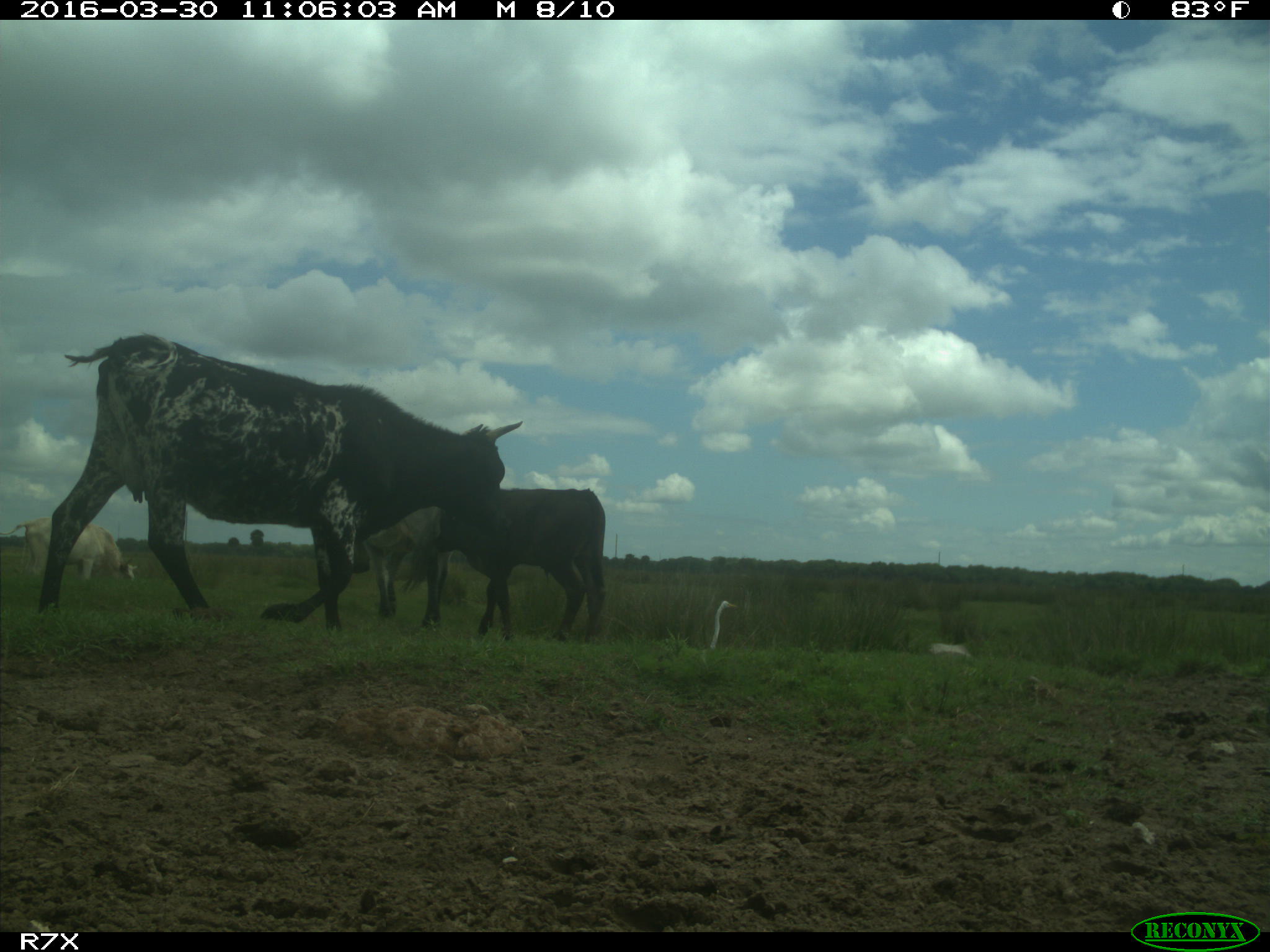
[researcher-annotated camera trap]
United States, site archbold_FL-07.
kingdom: Animalia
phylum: Chordata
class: Mammalia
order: Artiodactyla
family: Bovidae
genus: Bos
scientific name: Bos taurus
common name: domestic cow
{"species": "Bos taurus (domestic cow)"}